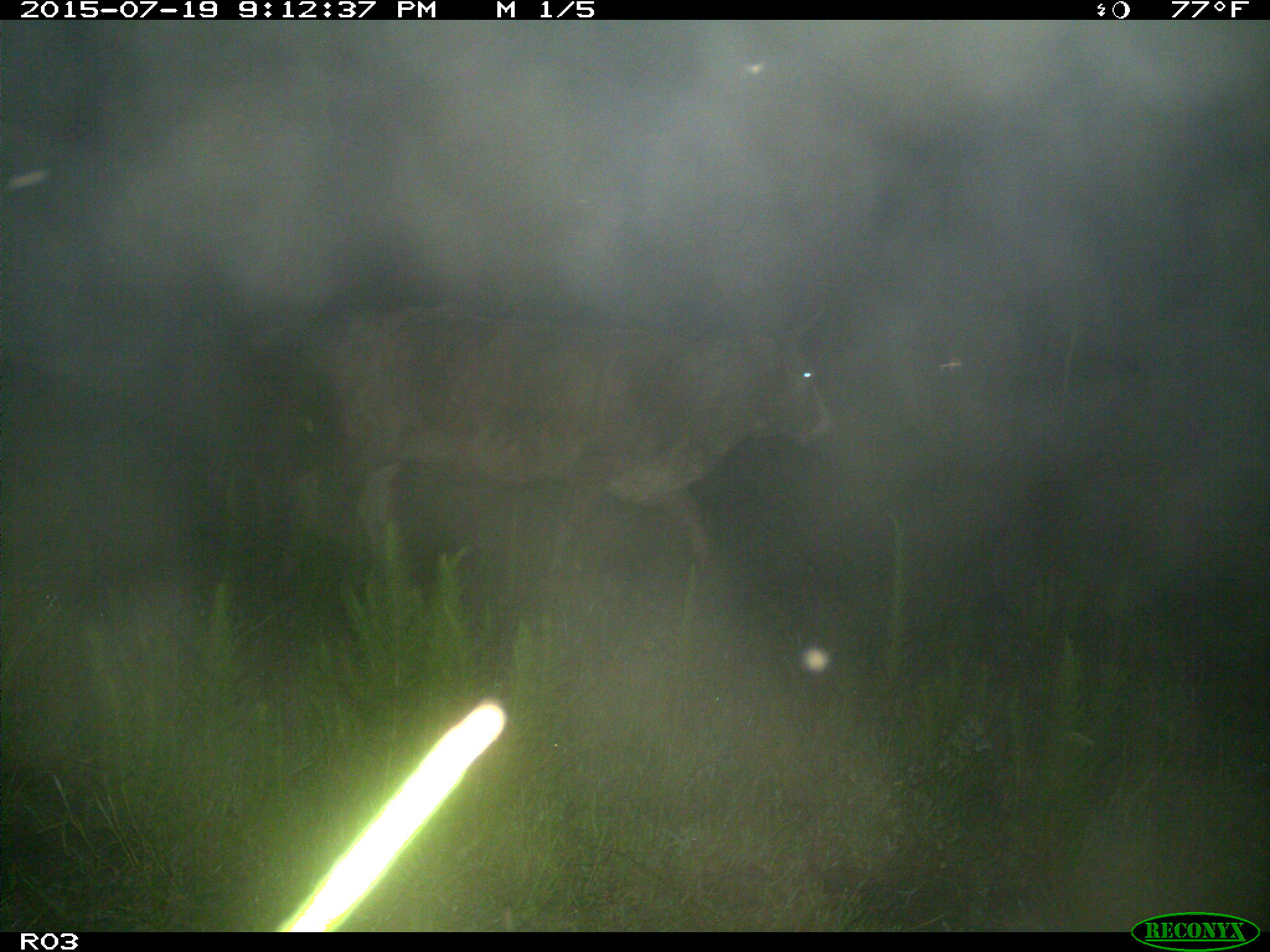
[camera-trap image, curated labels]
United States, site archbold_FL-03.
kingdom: Animalia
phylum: Chordata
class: Mammalia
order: Artiodactyla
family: Bovidae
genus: Bos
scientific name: Bos taurus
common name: domestic cow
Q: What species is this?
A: Bos taurus (domestic cow).